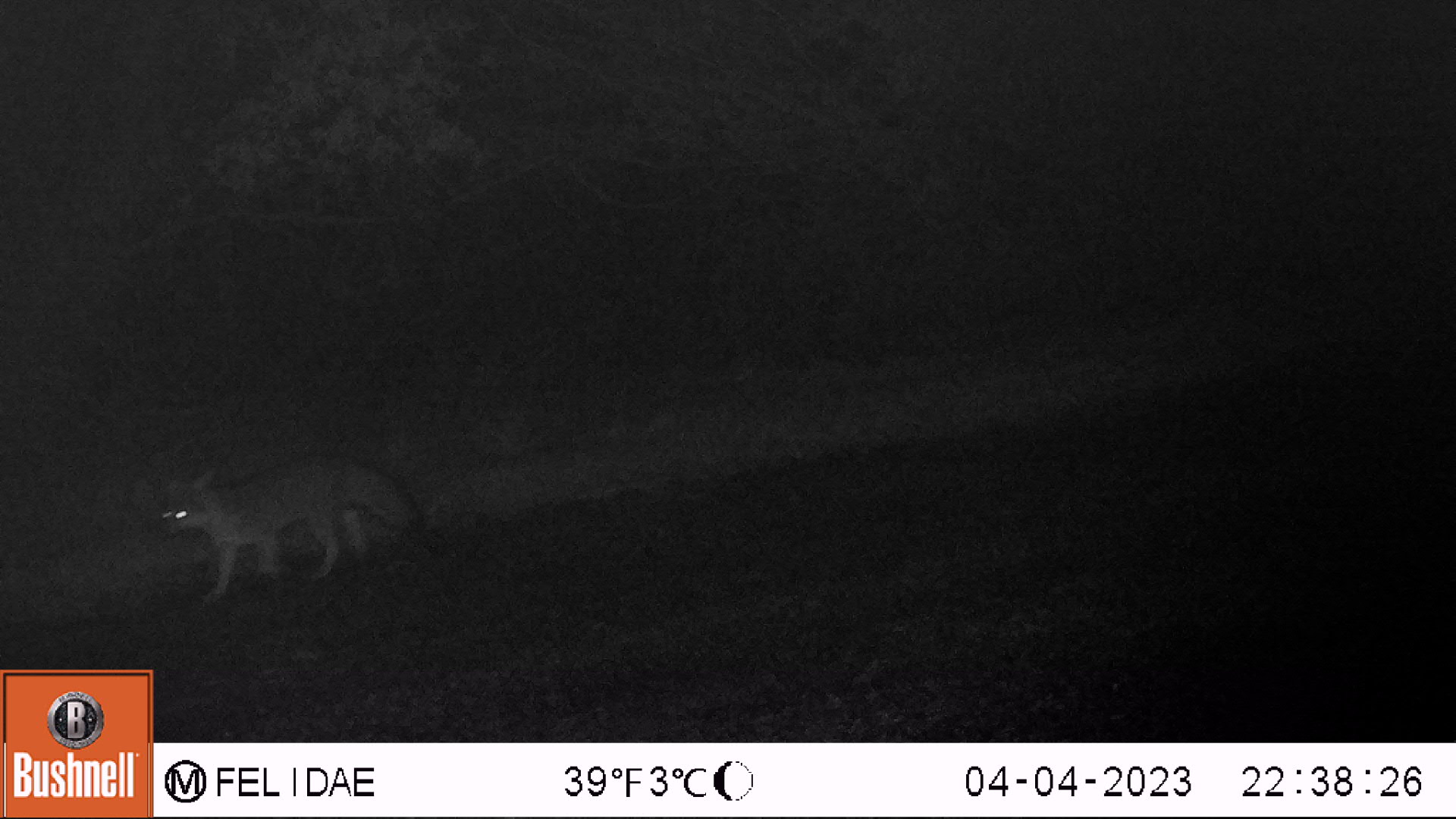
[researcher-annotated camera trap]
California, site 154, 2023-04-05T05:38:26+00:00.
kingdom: Animalia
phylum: Chordata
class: Mammalia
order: Carnivora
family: Canidae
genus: Urocyon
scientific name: Urocyon cinereoargenteus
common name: gray fox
Gray fox (Urocyon cinereoargenteus).